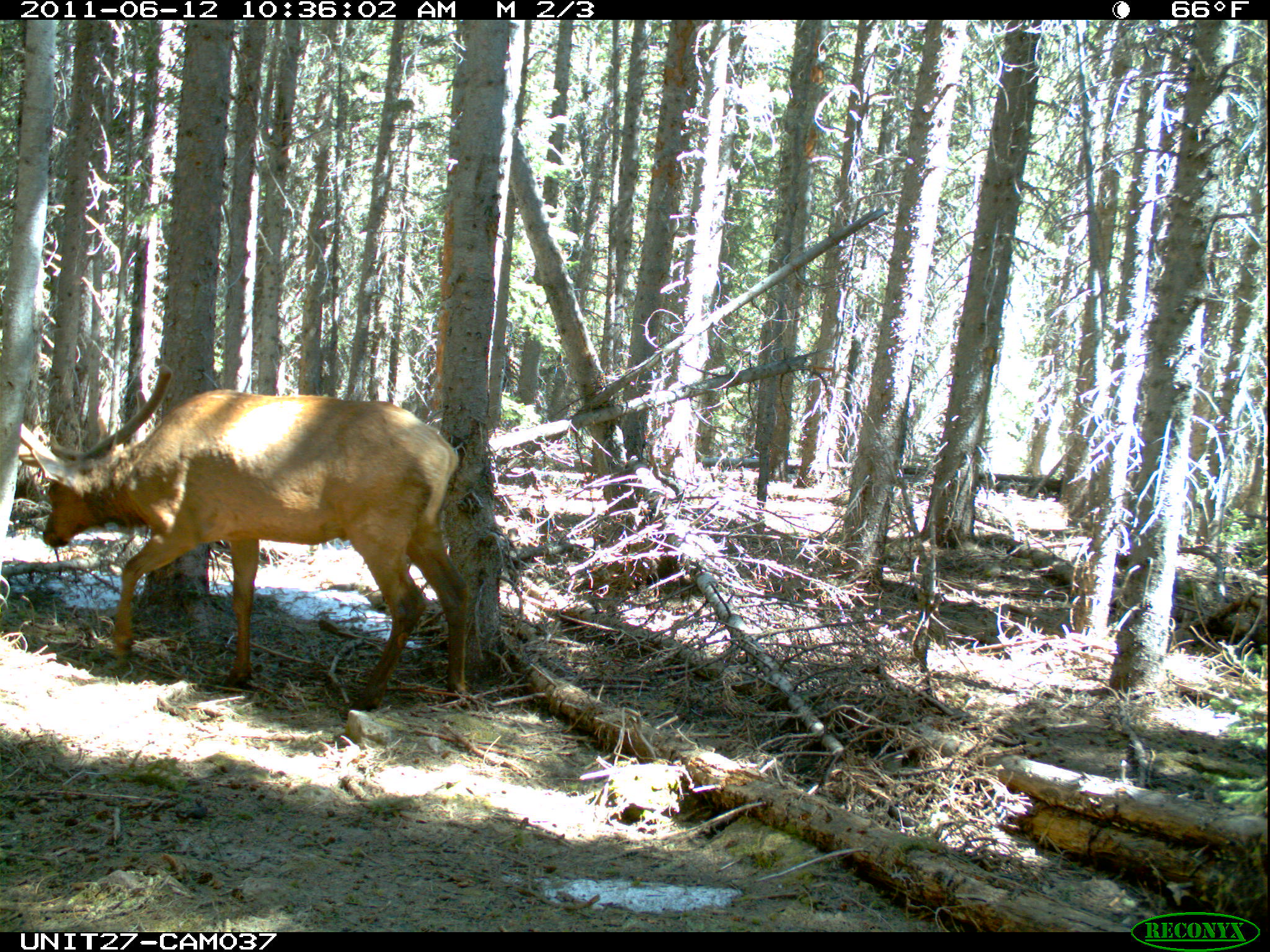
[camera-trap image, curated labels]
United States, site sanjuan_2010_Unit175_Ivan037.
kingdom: Animalia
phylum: Chordata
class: Mammalia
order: Artiodactyla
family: Cervidae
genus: Cervus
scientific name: Cervus elaphus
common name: red deer